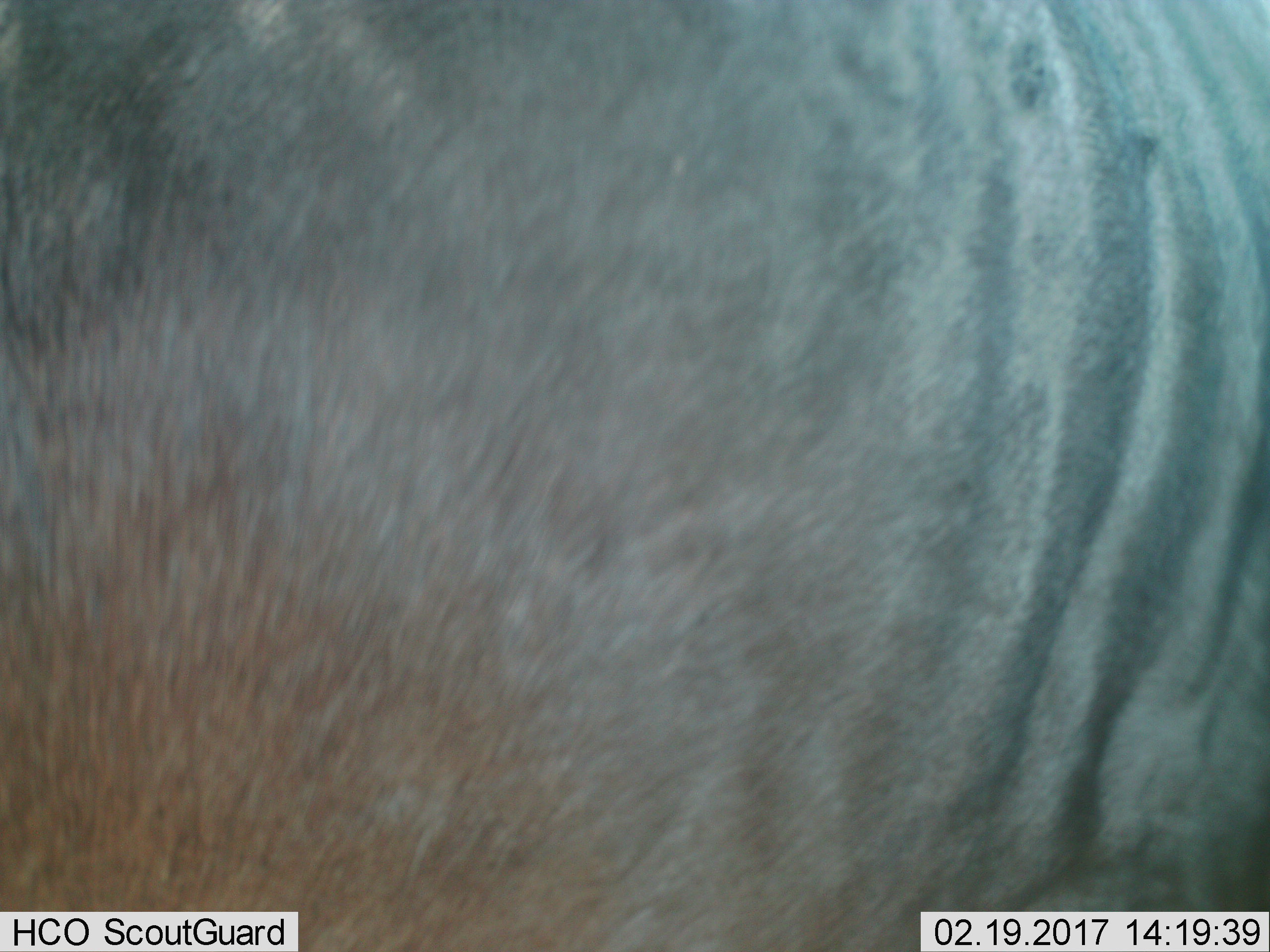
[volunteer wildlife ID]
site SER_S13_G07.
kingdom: Animalia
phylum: Chordata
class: Mammalia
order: Artiodactyla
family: Bovidae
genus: Connochaetes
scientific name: Connochaetes taurinus taurinus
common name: blue wildebeest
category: wildebeestblue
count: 1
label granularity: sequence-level